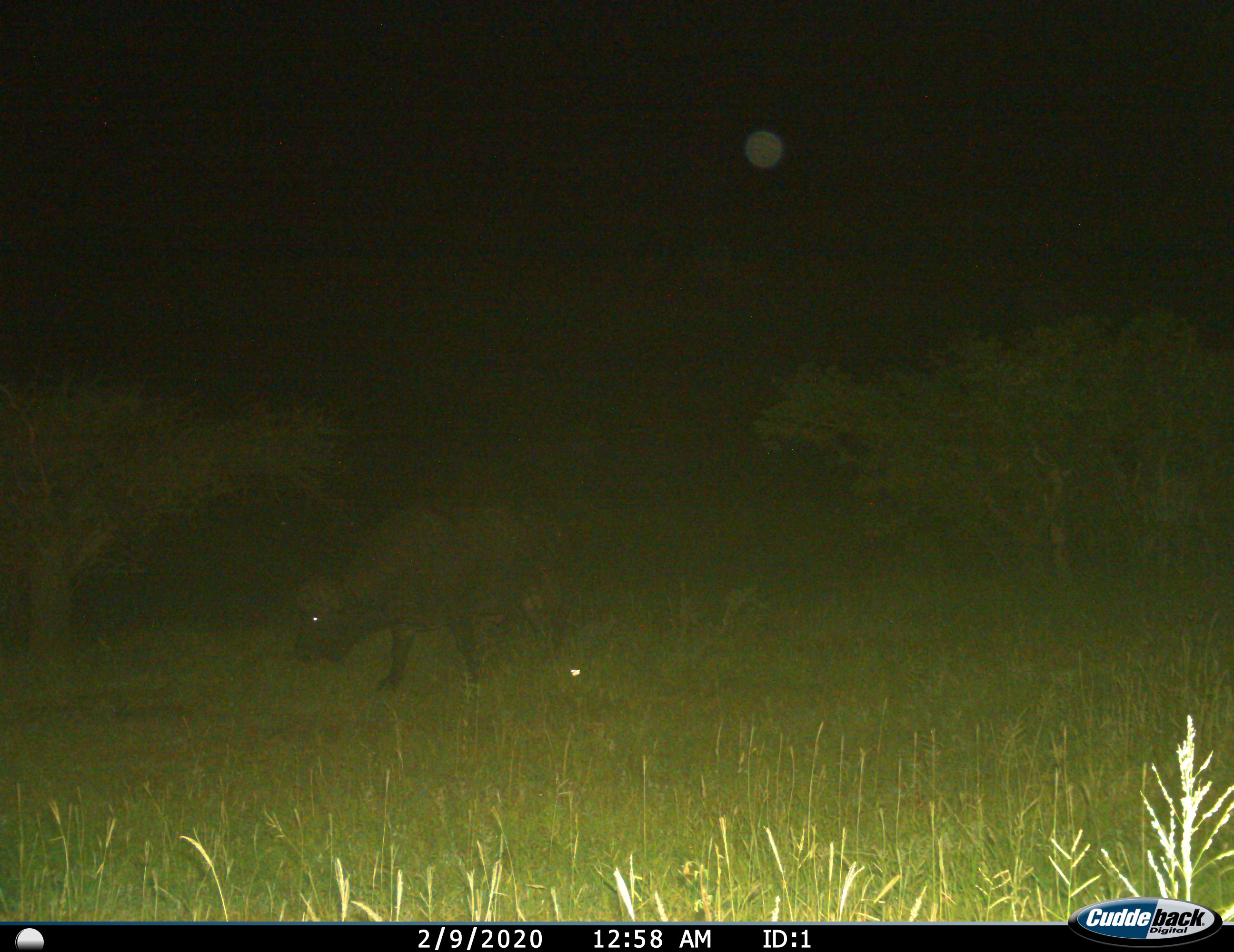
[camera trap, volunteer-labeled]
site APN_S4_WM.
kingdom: Animalia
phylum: Chordata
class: Mammalia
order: Artiodactyla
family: Bovidae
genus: Syncerus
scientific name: Syncerus caffer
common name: african buffalo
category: buffalo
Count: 1.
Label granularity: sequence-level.